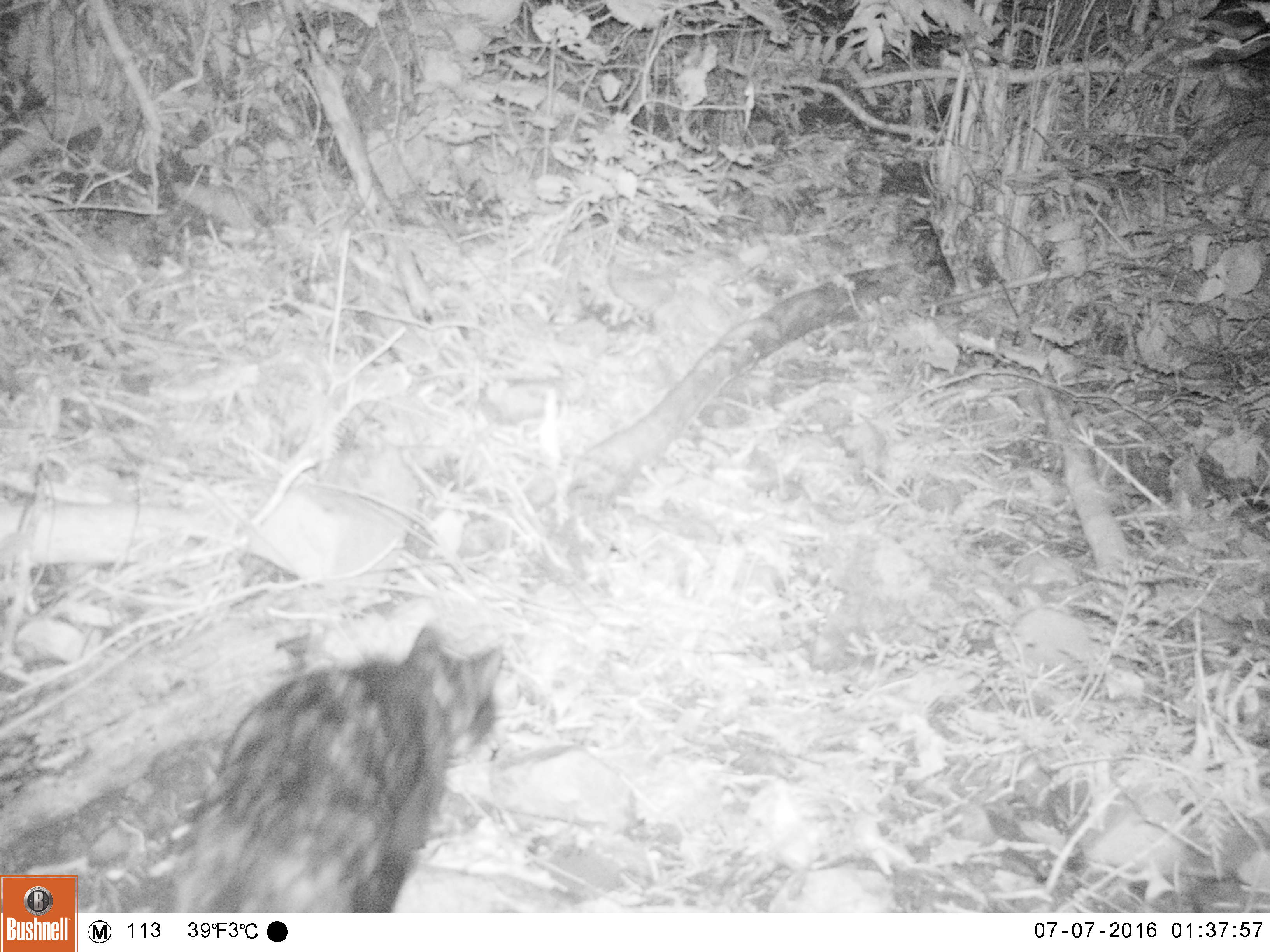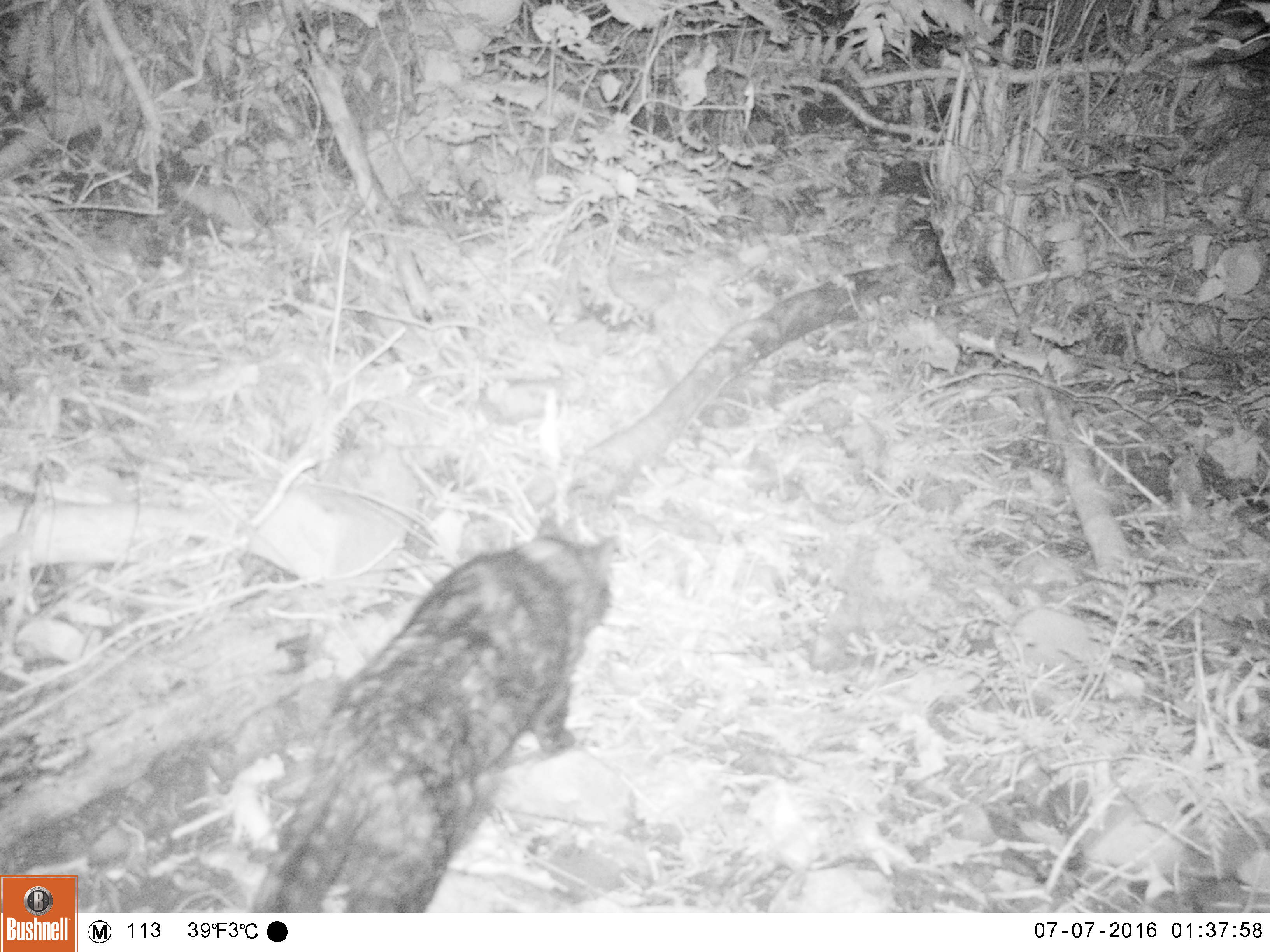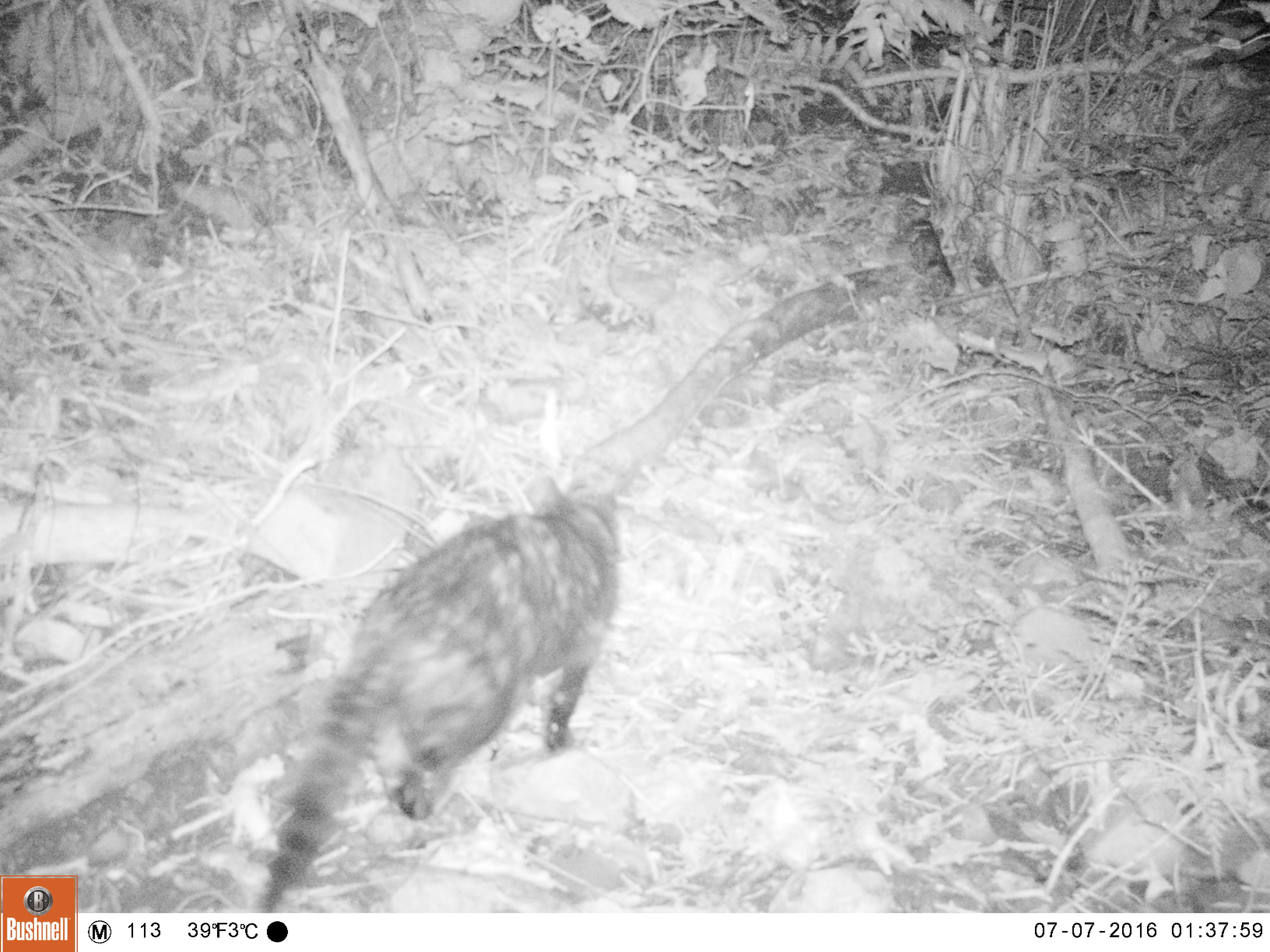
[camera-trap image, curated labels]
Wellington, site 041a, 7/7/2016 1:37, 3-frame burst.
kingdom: Animalia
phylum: Chordata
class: Mammalia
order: Carnivora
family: Felidae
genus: Felis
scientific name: Felis catus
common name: cat